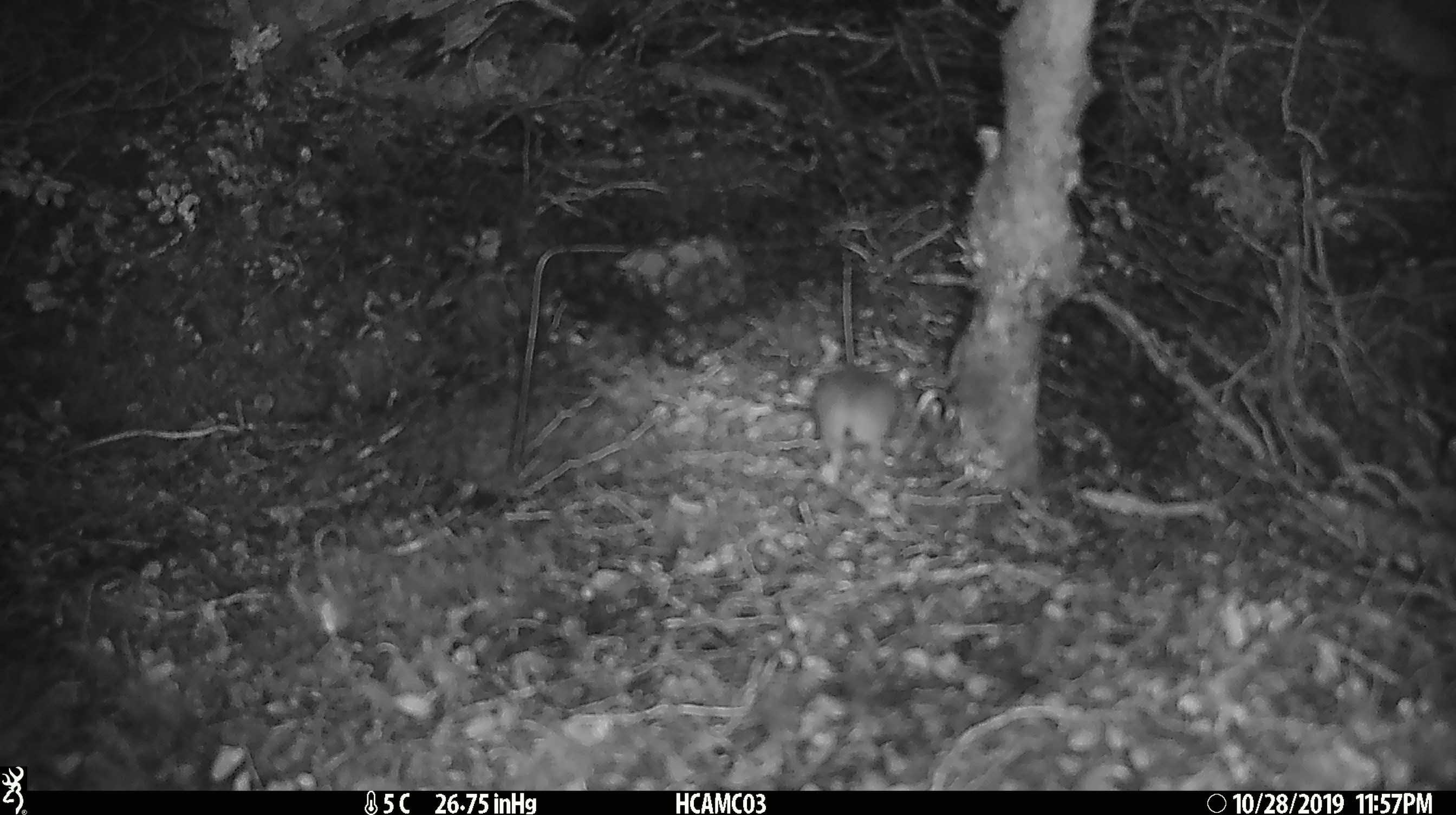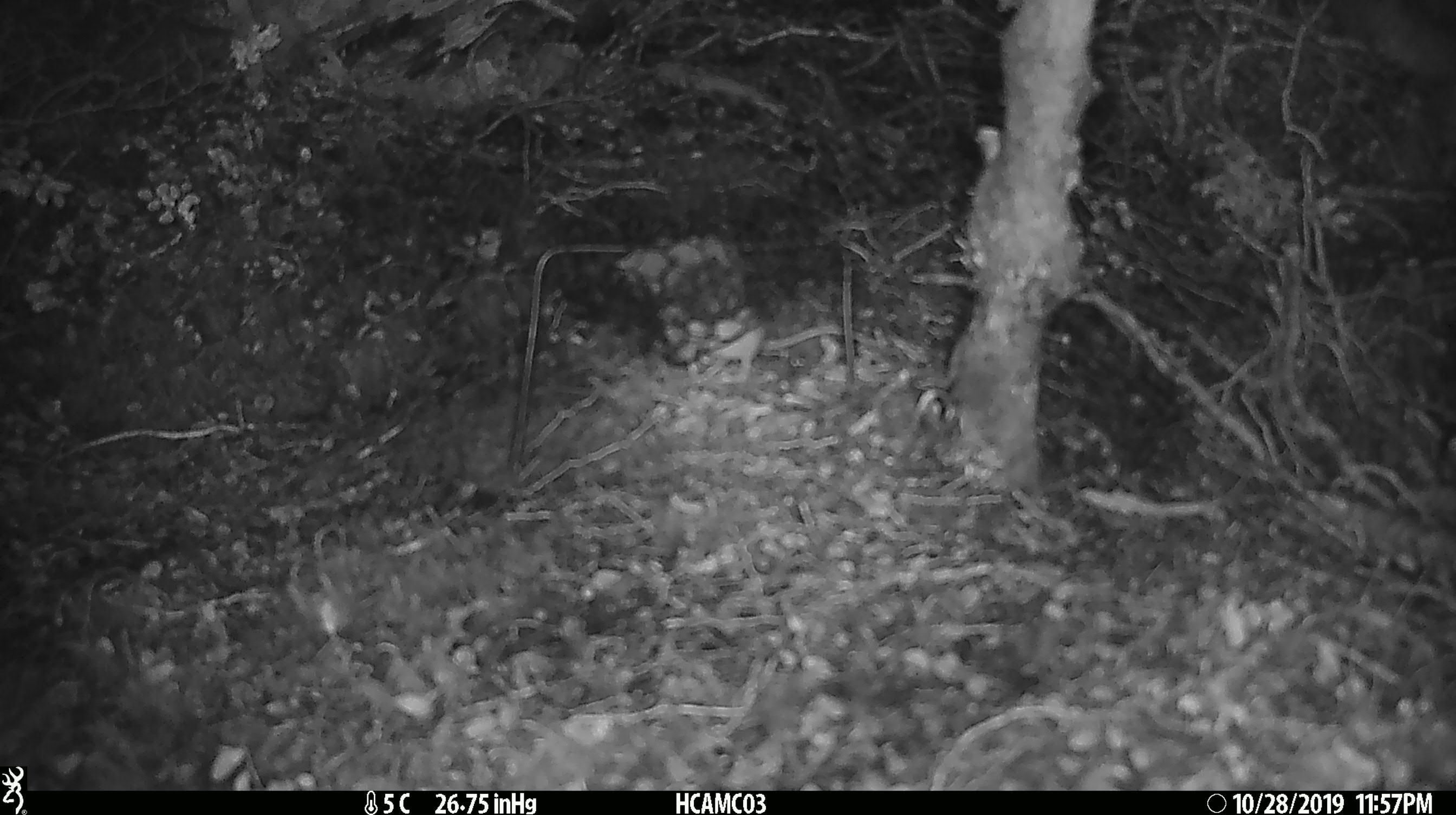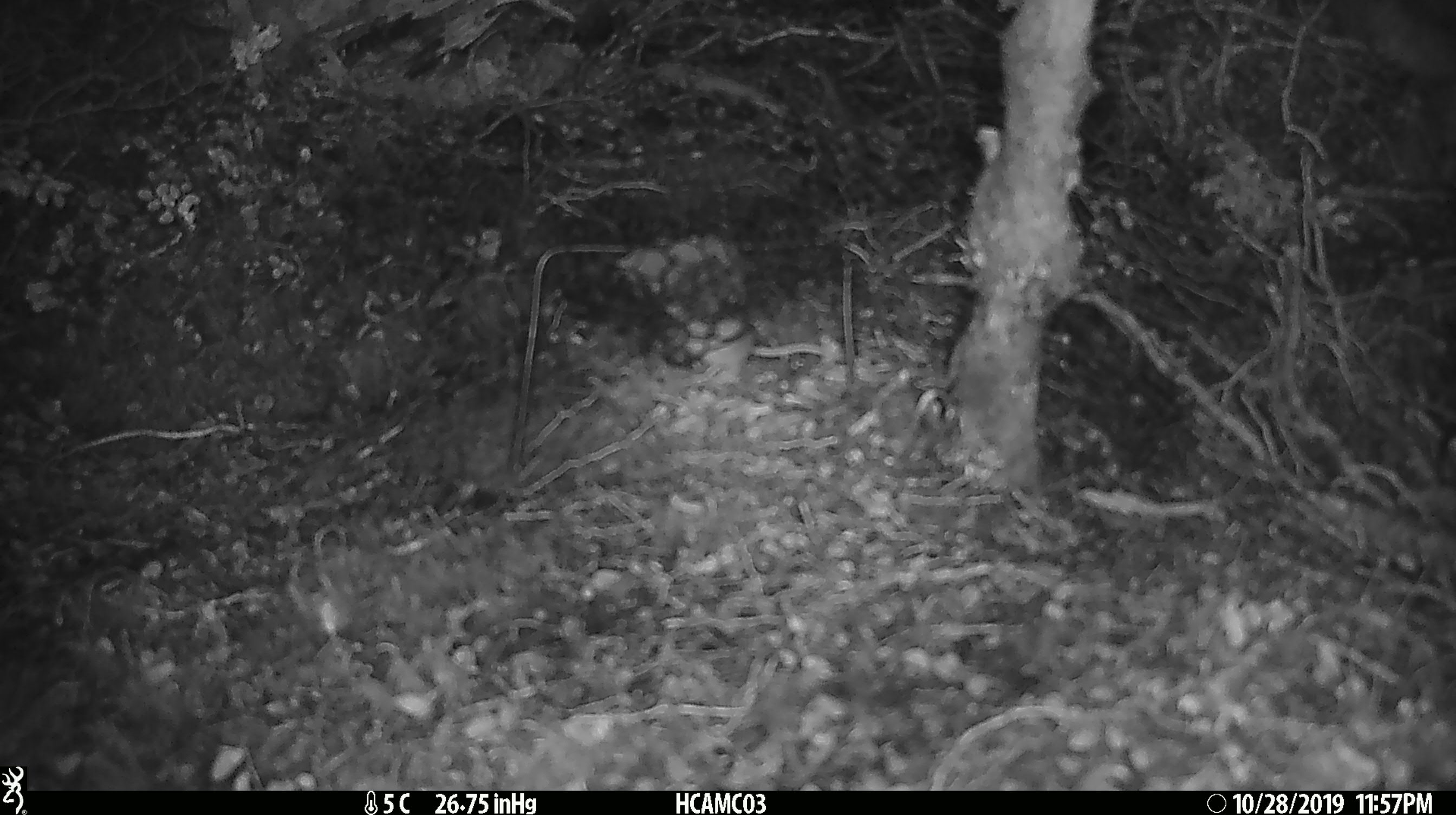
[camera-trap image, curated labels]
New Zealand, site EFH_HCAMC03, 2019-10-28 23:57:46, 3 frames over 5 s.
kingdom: Animalia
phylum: Chordata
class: Mammalia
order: Rodentia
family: Muridae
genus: Mus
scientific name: Mus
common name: mouse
Mouse (Mus).